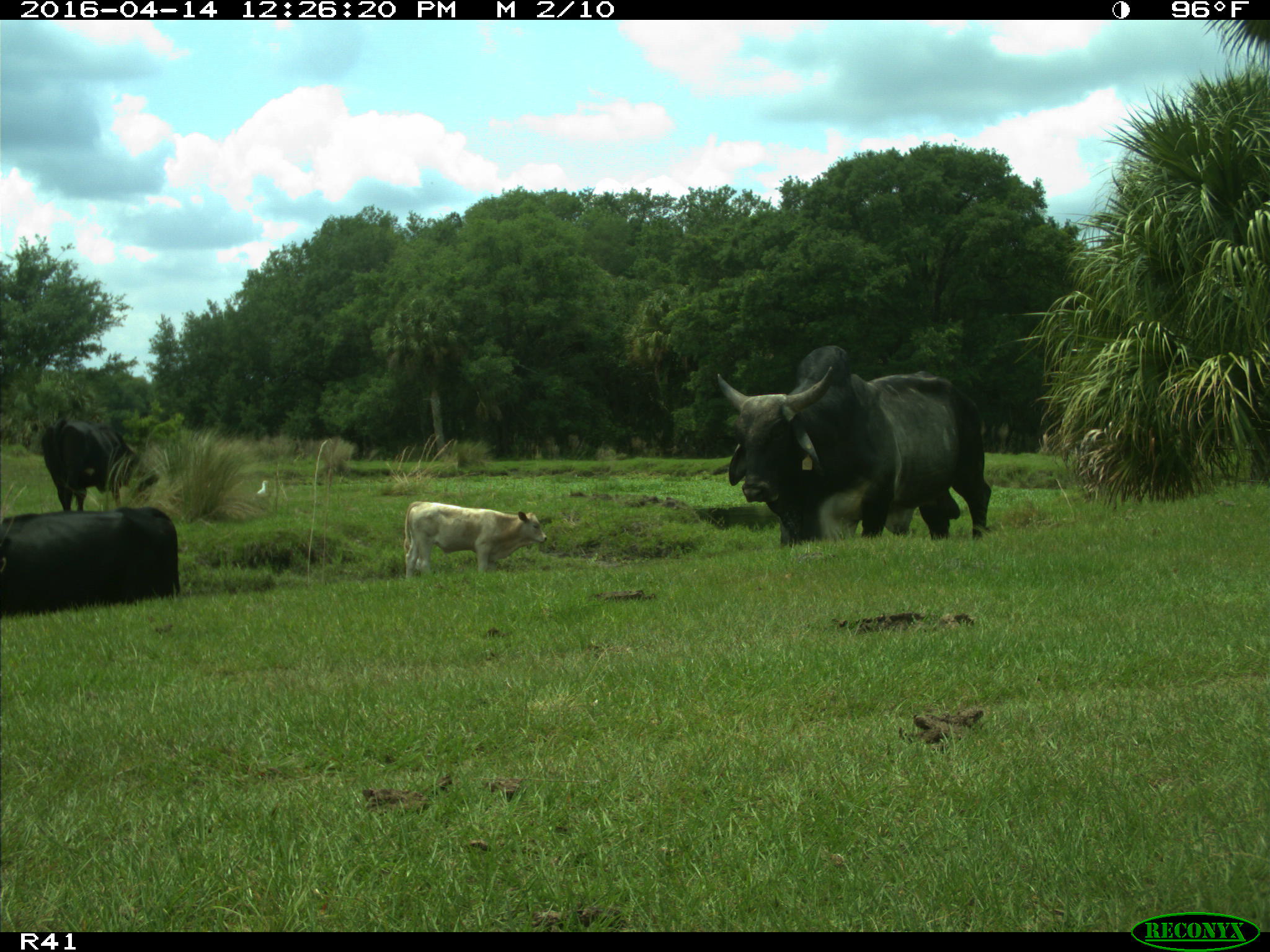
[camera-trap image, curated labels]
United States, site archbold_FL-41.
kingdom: Animalia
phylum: Chordata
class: Mammalia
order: Artiodactyla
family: Bovidae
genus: Bos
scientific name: Bos taurus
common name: domestic cow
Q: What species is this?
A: Bos taurus (domestic cow).